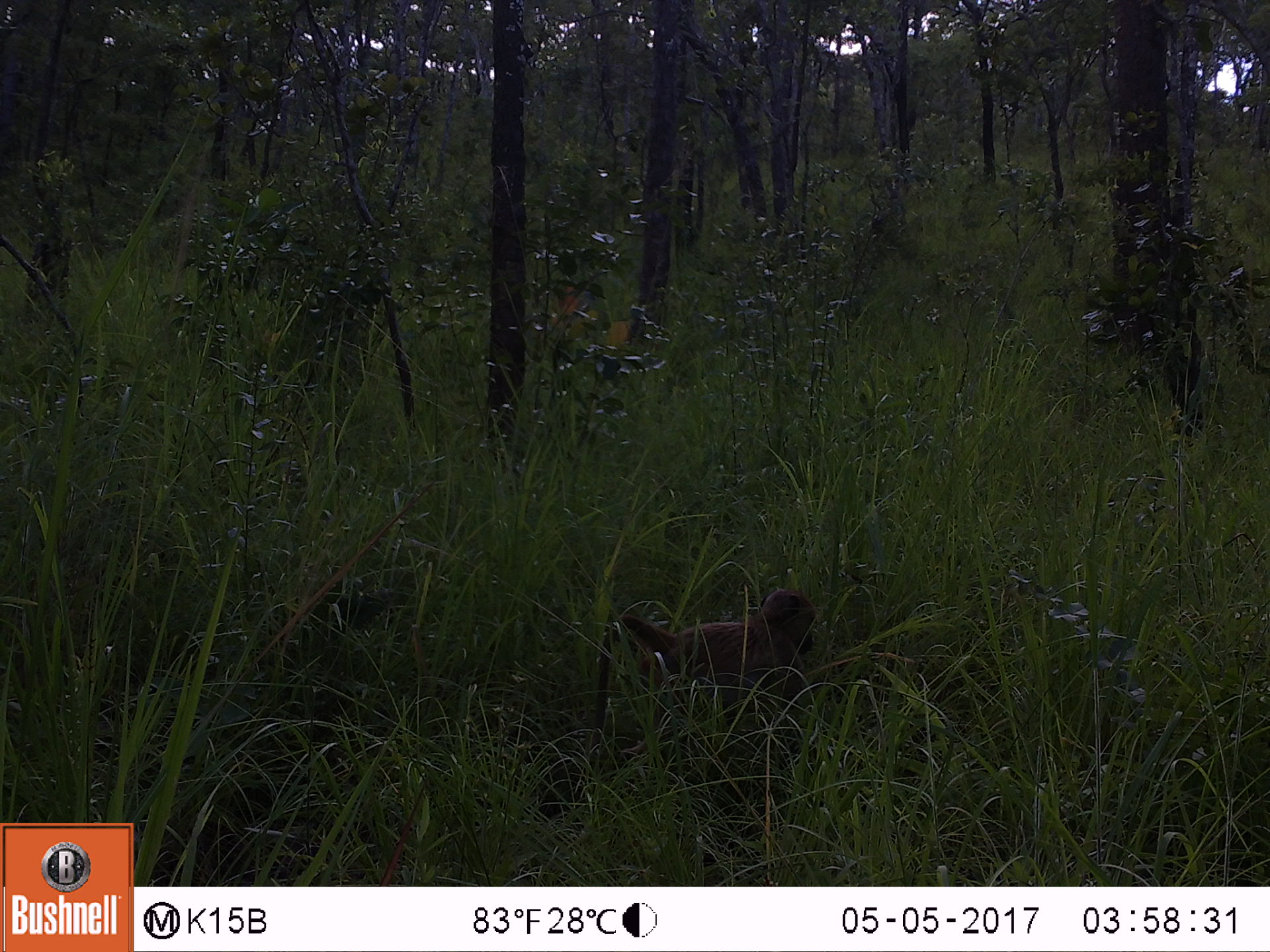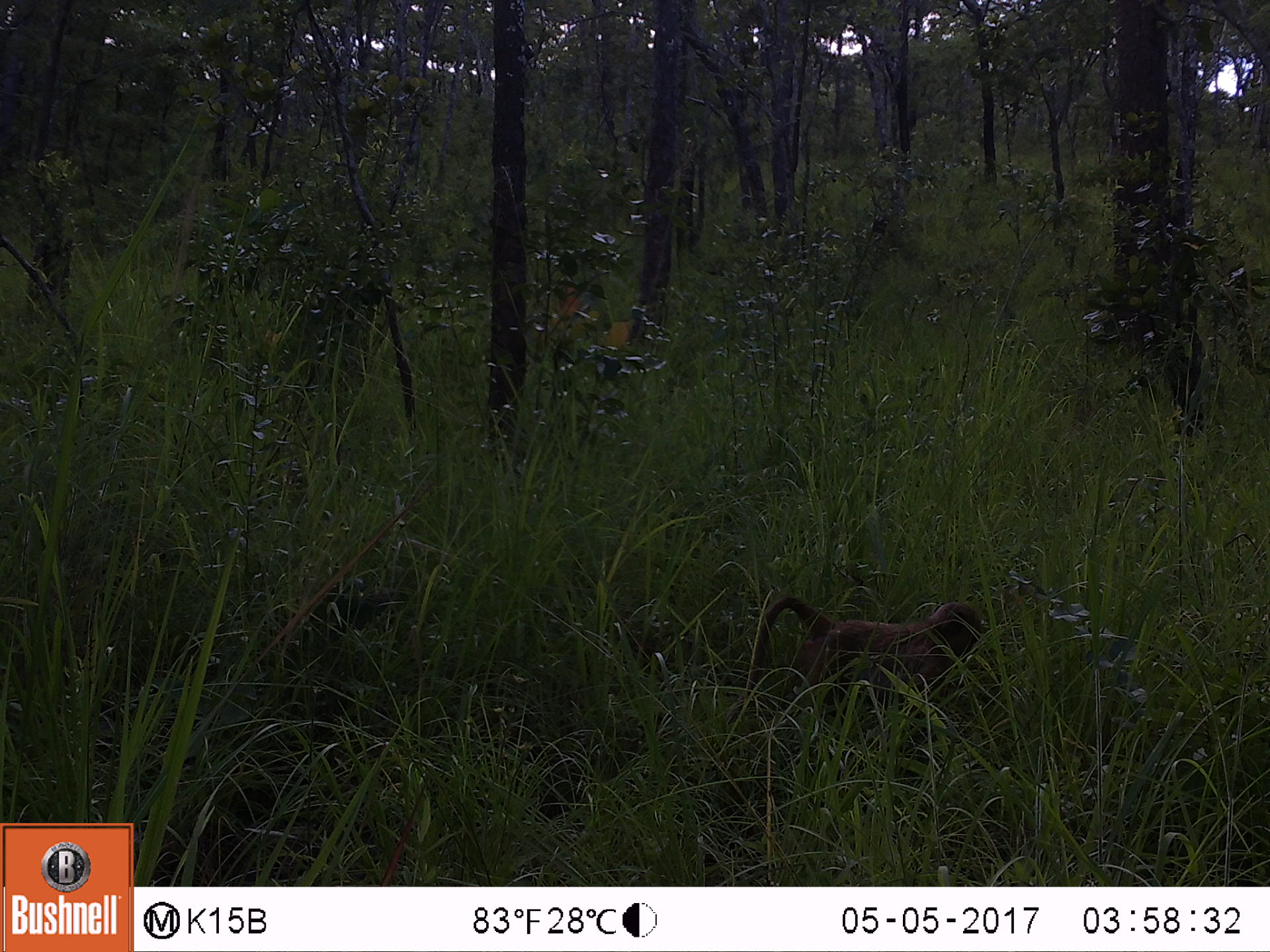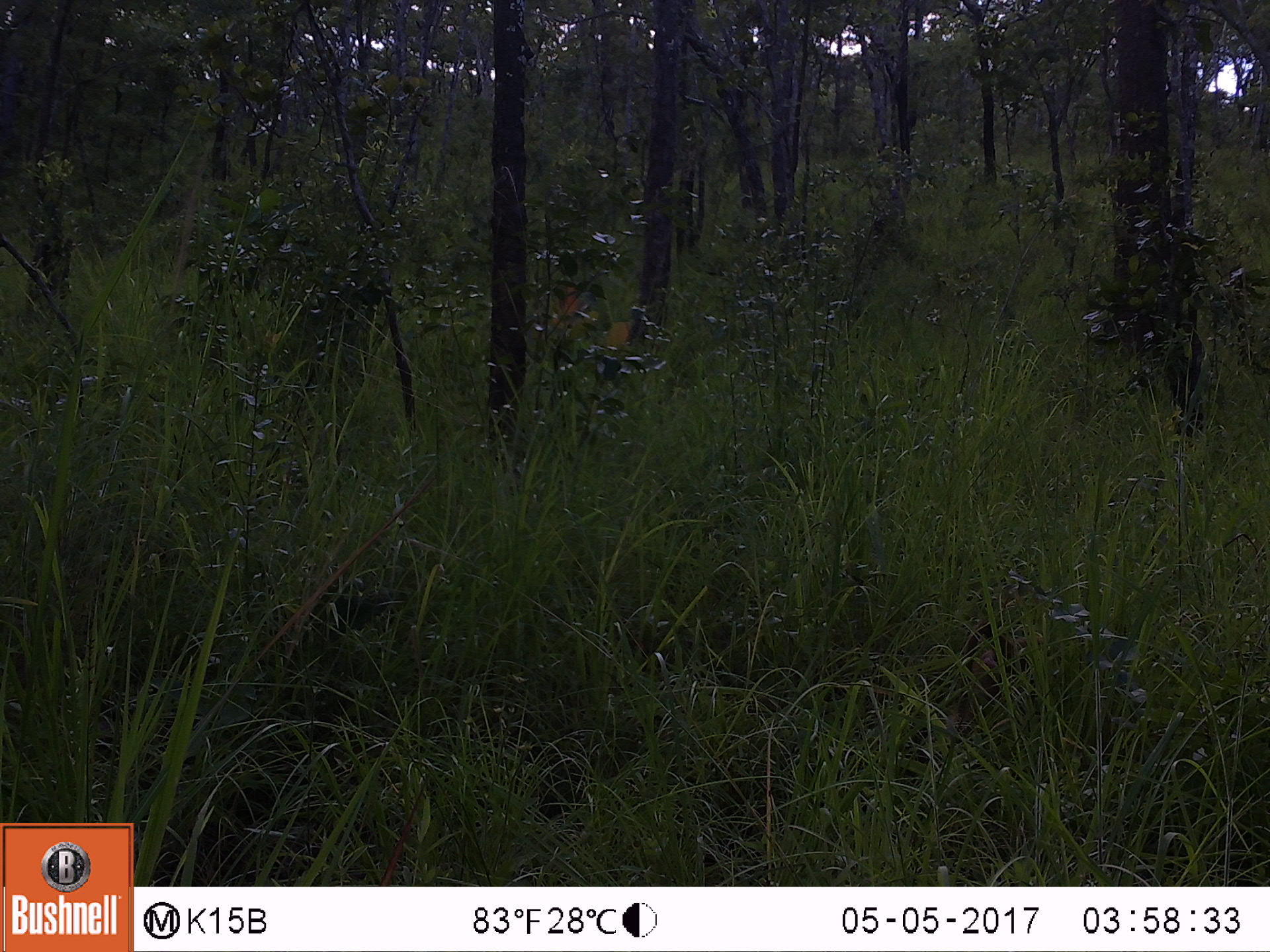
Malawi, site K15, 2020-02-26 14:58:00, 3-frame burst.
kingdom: Animalia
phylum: Chordata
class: Mammalia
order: Primates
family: Cercopithecidae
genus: Papio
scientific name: Papio cynocephalus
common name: yellow baboon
Yellow baboon (Papio cynocephalus), count 1.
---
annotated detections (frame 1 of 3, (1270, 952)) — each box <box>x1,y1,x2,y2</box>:
yellow baboon: <box>588,587,818,750</box>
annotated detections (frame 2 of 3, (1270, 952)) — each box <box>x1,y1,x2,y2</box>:
yellow baboon: <box>730,589,993,713</box>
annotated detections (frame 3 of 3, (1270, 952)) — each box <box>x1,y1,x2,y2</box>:
yellow baboon: <box>921,622,1051,755</box>